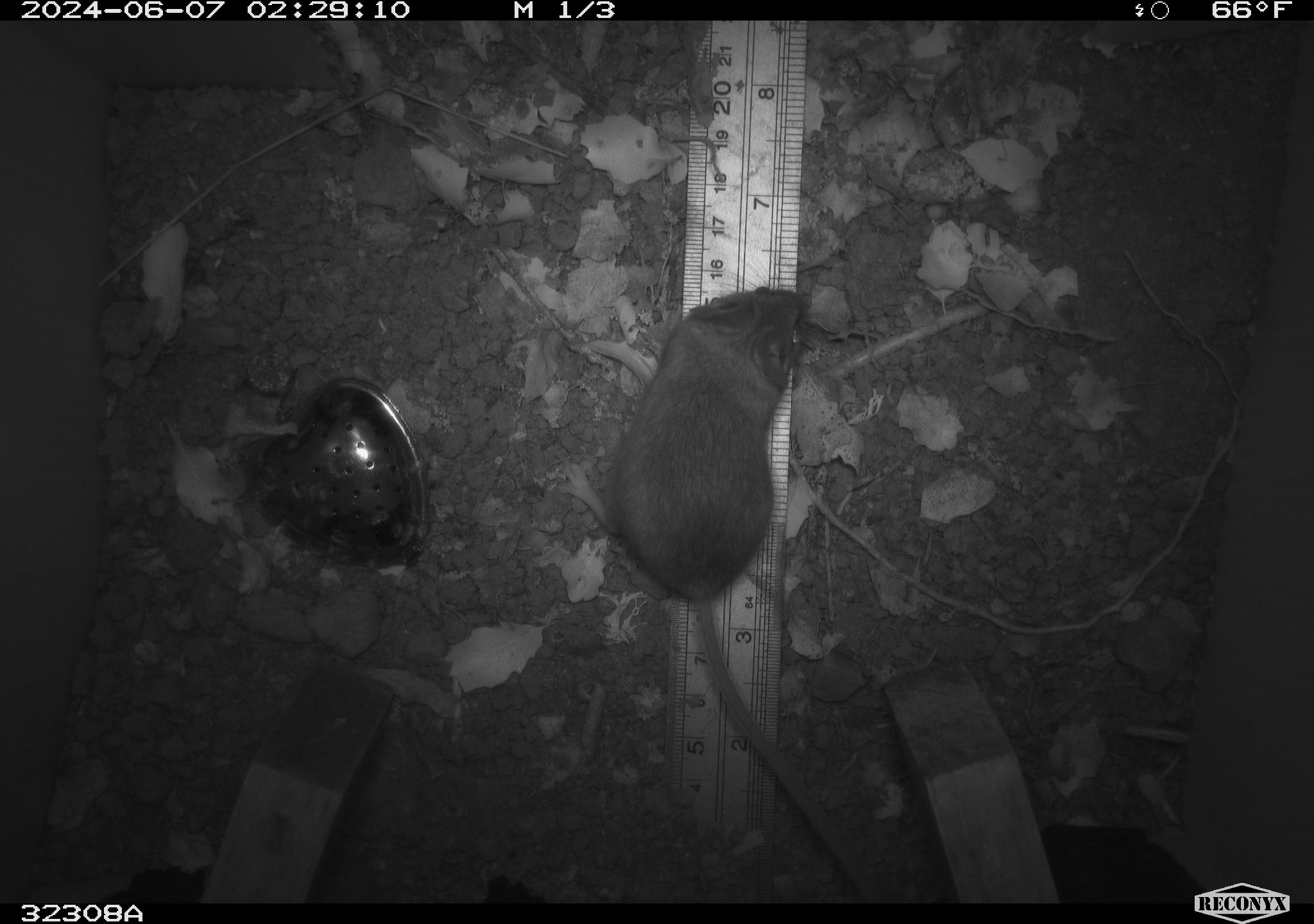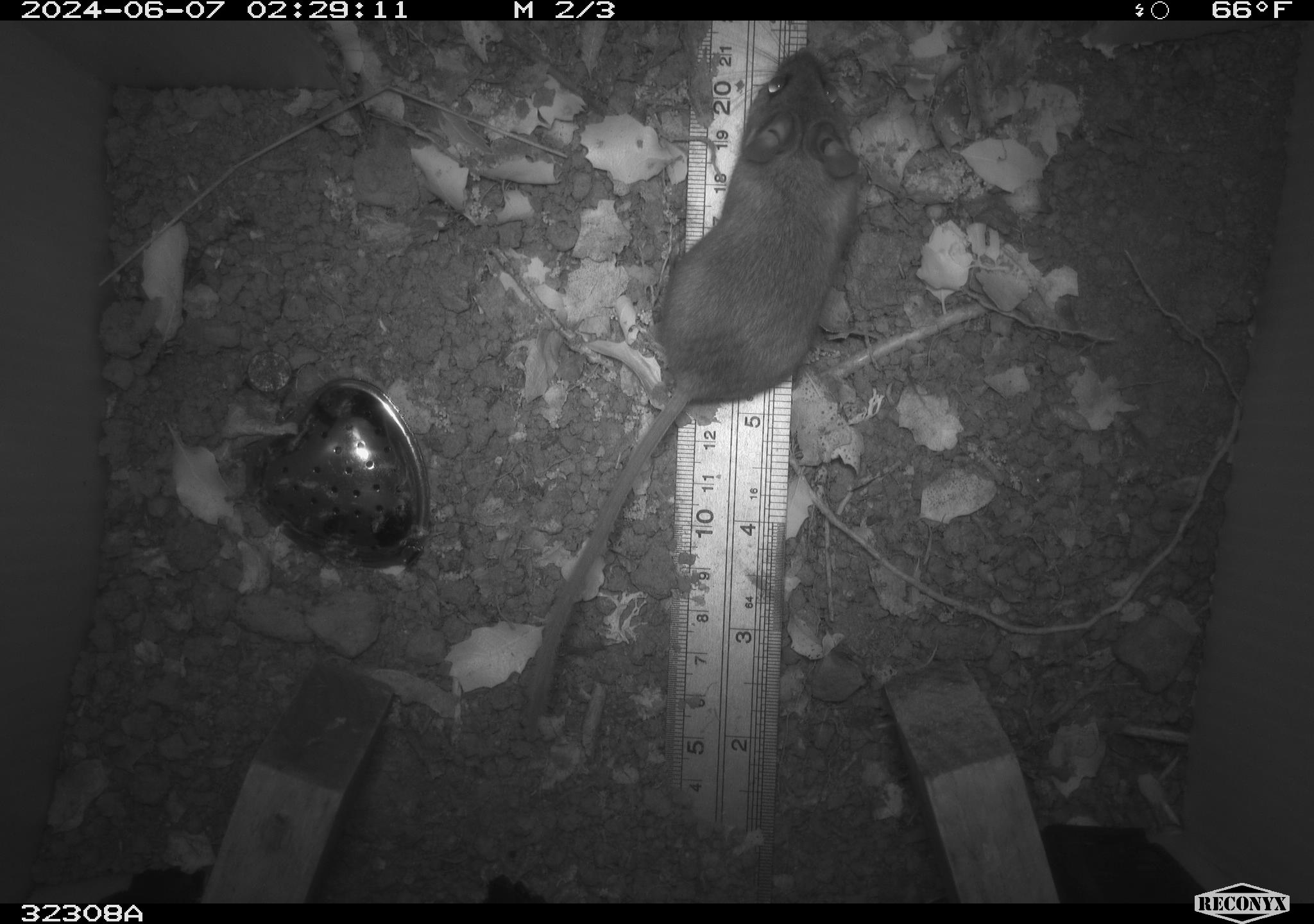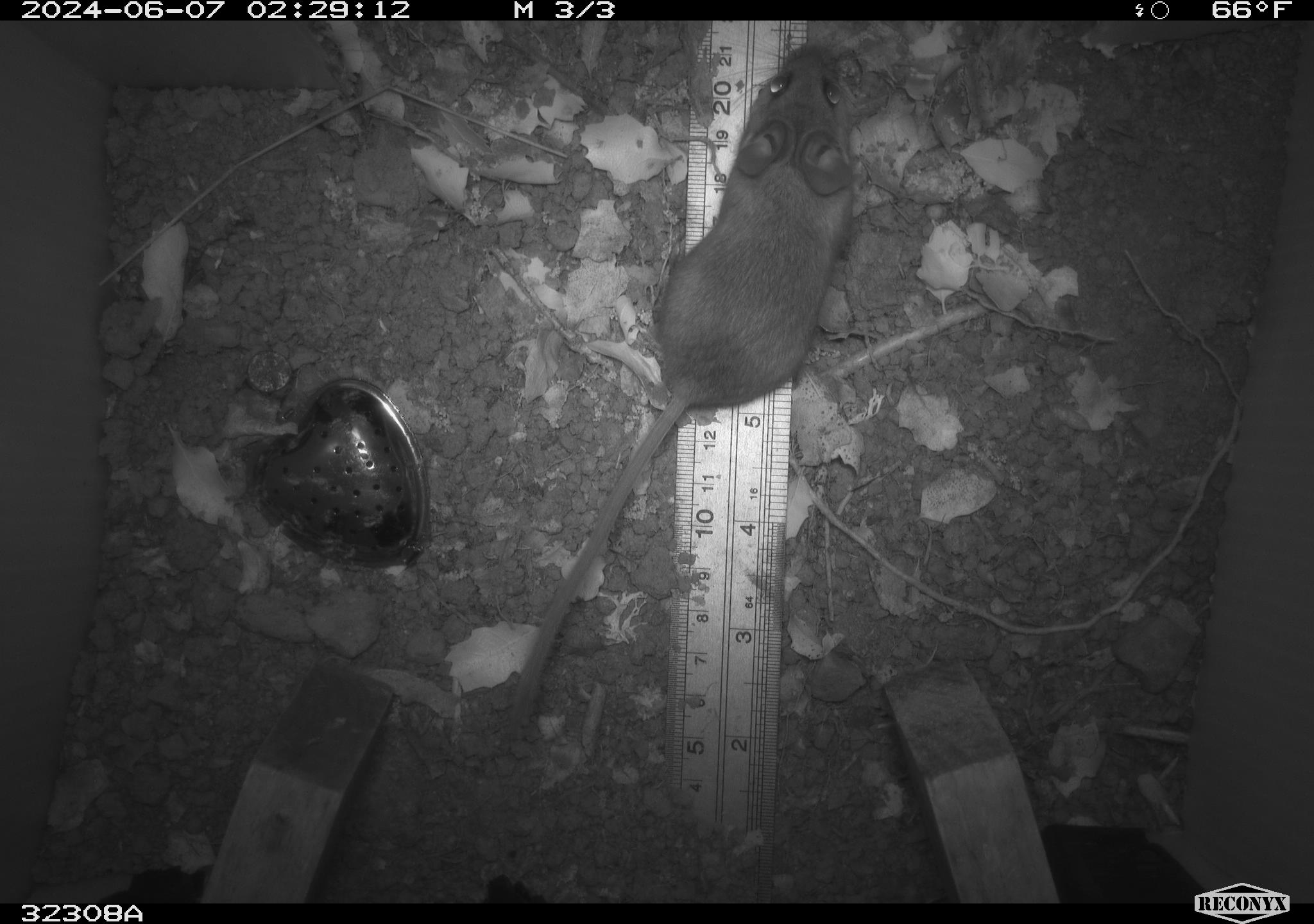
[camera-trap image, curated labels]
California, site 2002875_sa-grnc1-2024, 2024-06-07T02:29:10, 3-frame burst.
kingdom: Animalia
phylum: Chordata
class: Mammalia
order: Rodentia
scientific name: Rodentia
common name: rodent